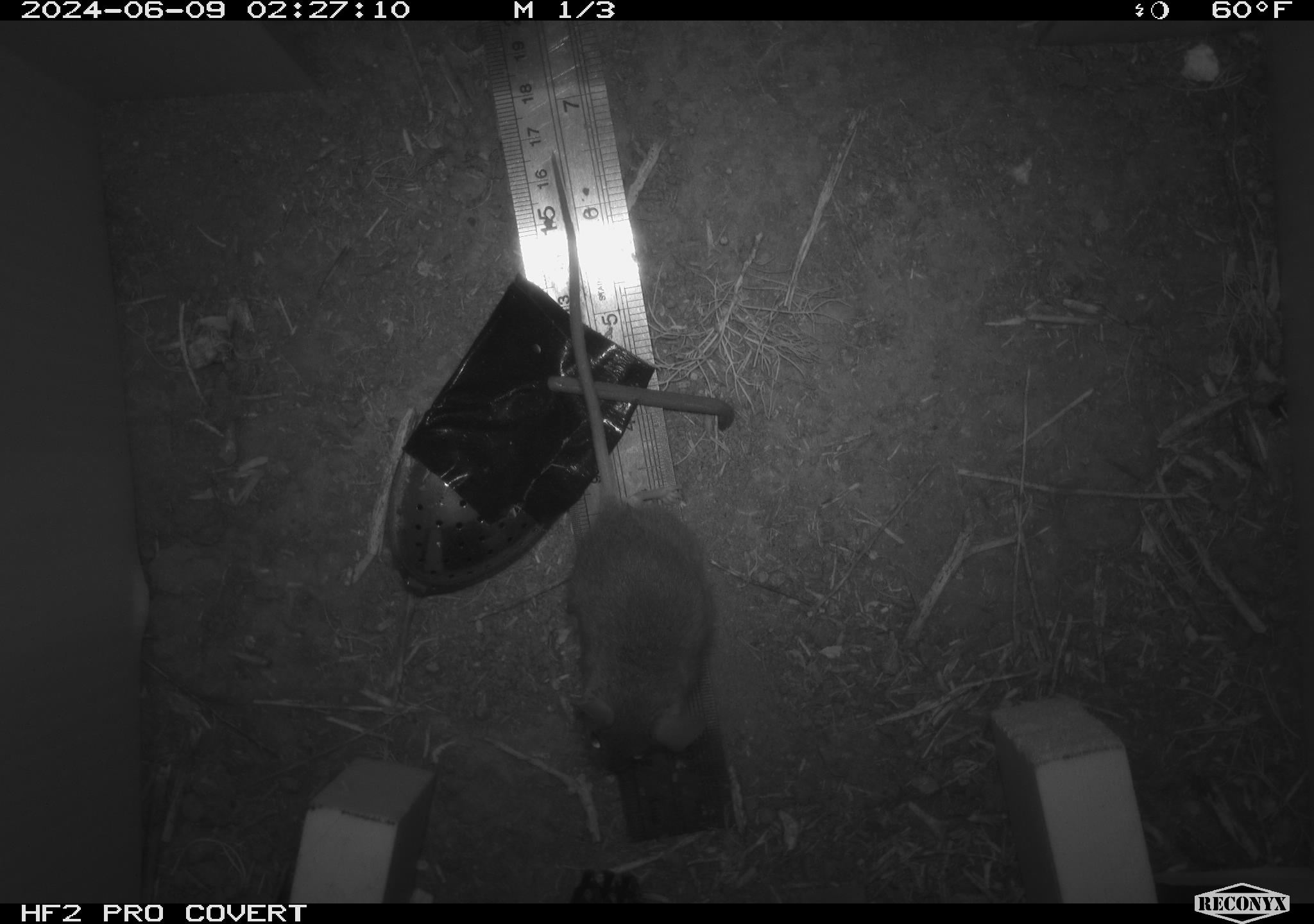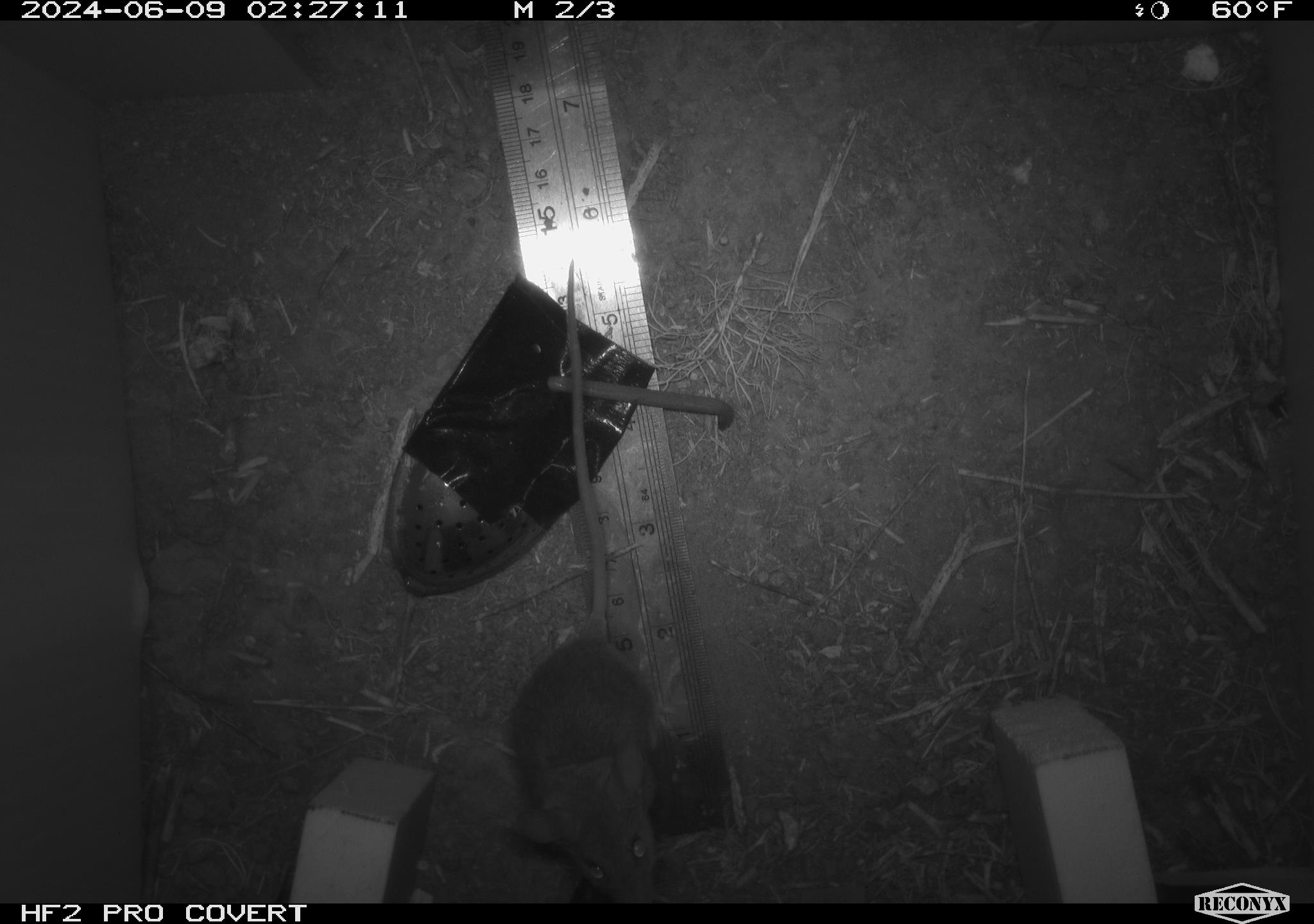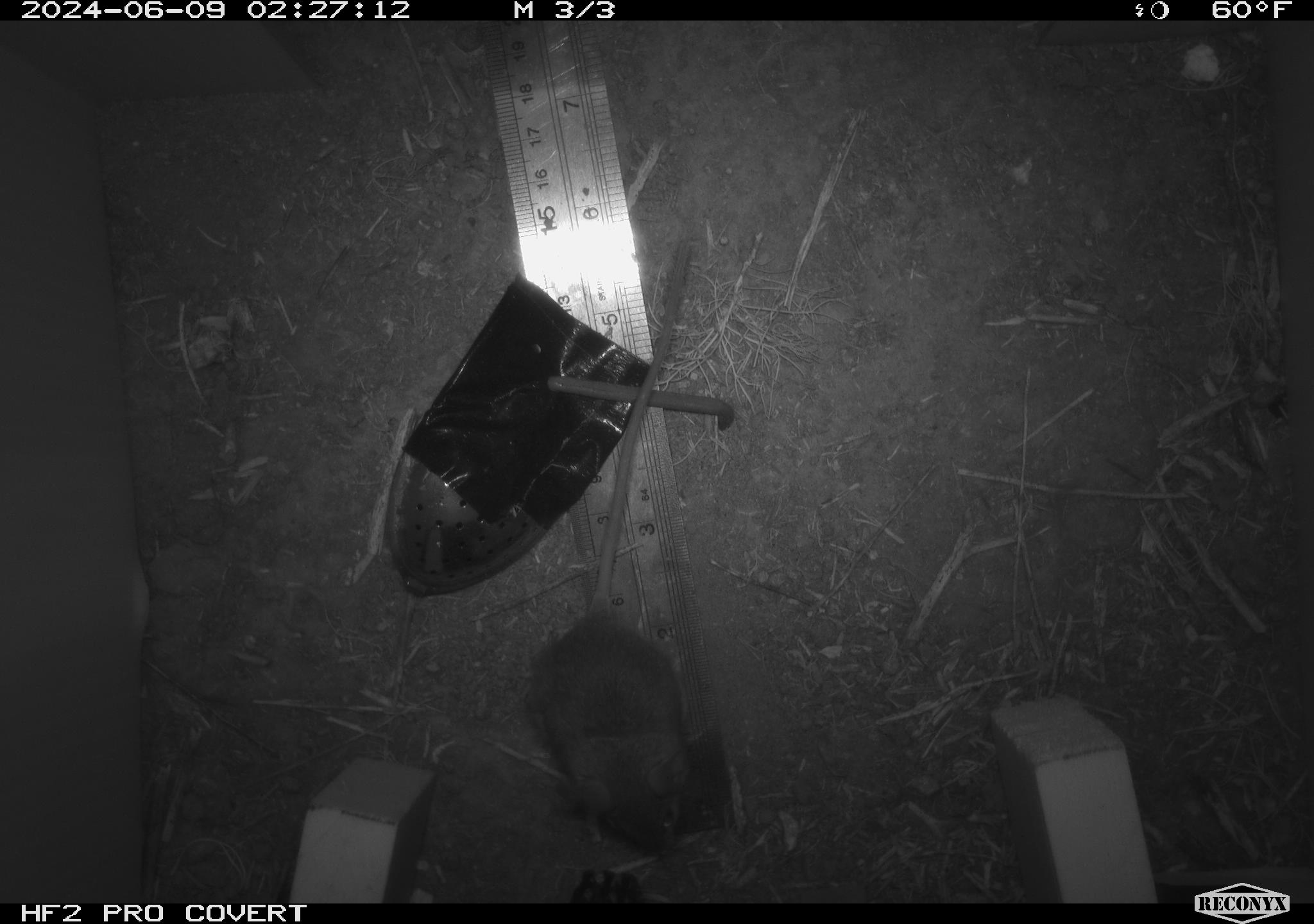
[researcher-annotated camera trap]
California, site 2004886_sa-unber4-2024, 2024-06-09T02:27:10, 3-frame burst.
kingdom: Animalia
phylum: Chordata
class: Mammalia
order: Rodentia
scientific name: Rodentia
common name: mouse species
Mouse species (Rodentia).